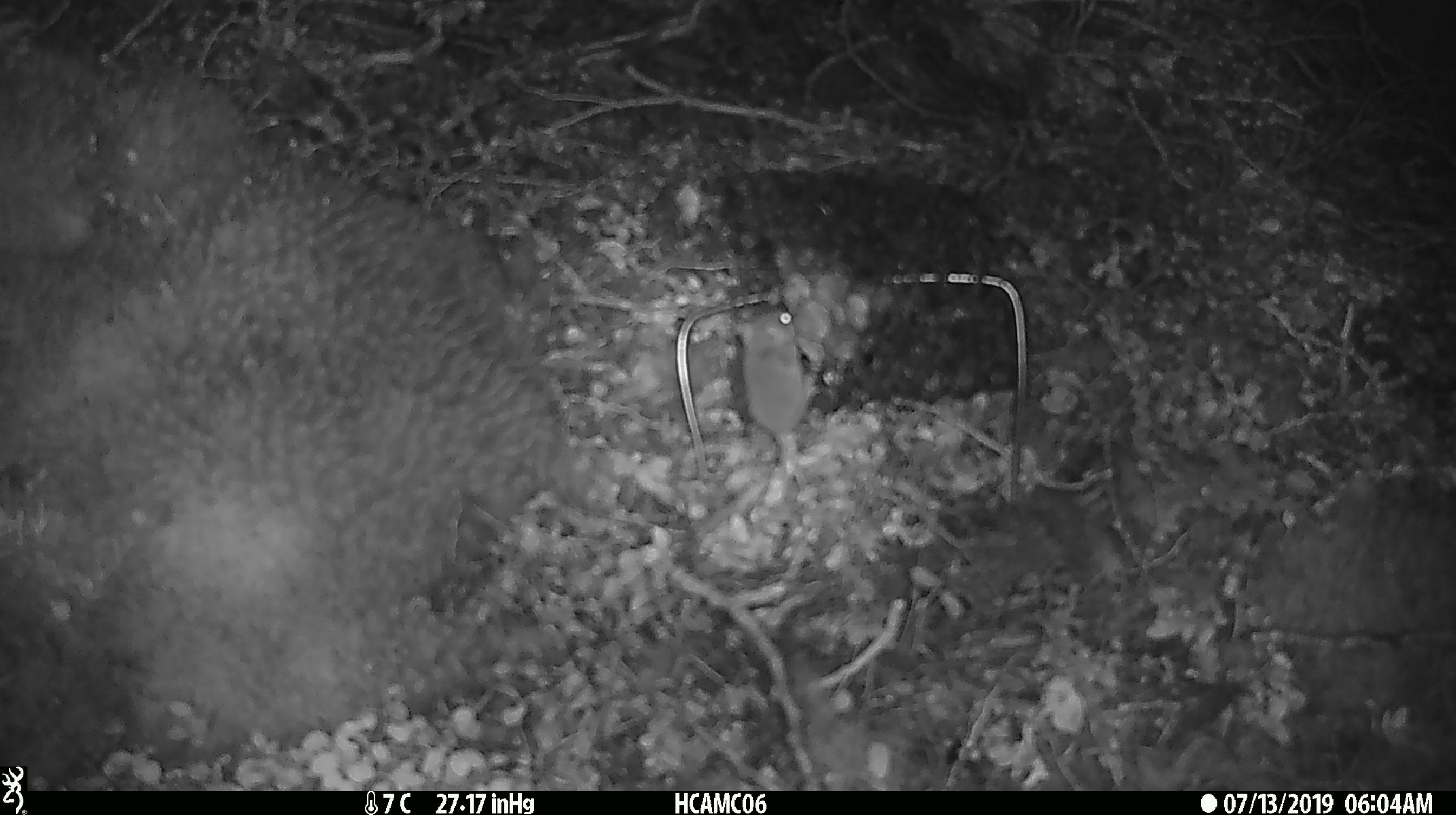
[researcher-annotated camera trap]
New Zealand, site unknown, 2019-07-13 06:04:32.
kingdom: Animalia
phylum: Chordata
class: Mammalia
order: Rodentia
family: Muridae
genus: Mus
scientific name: Mus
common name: mouse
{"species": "mouse (Mus)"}